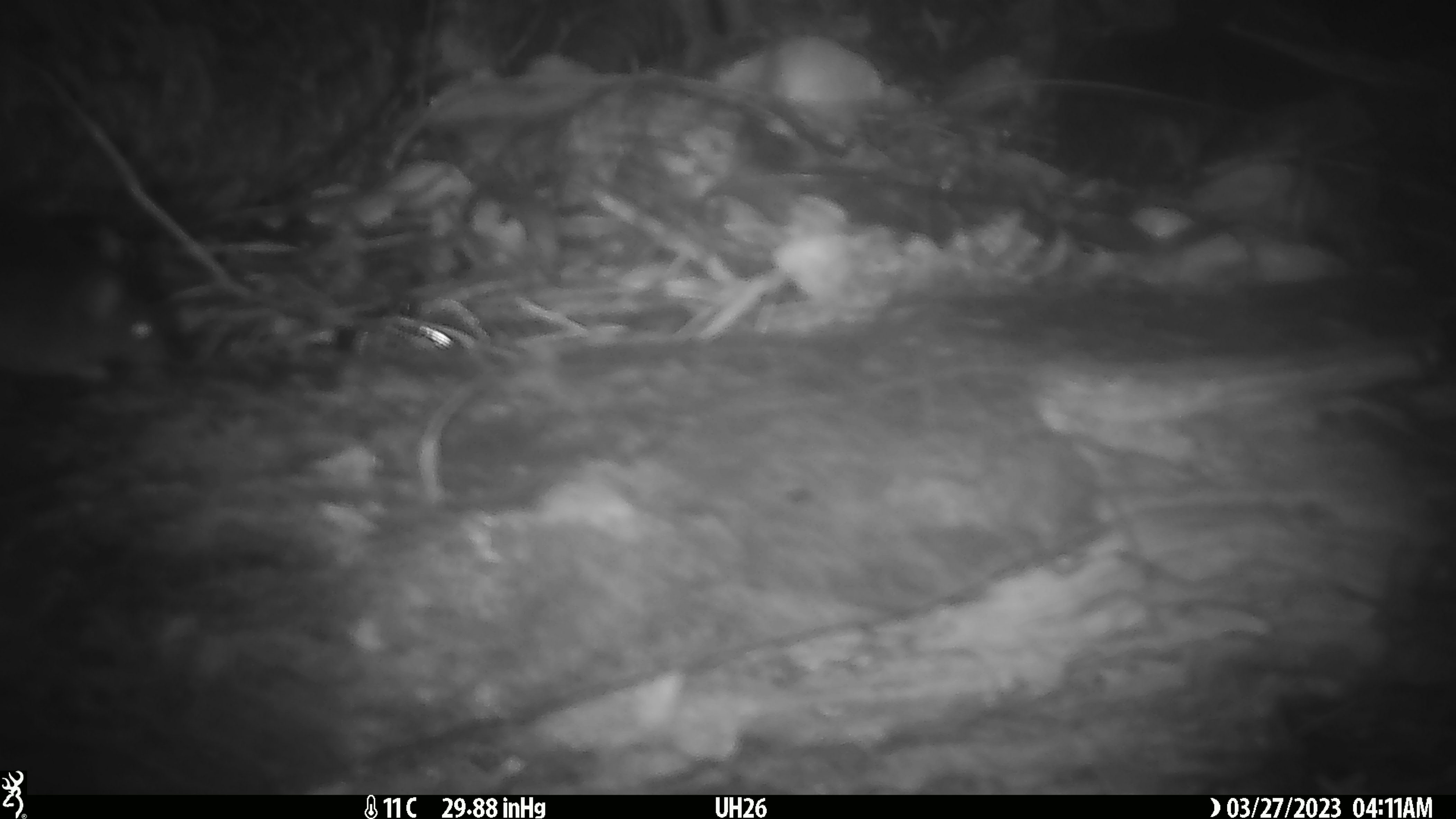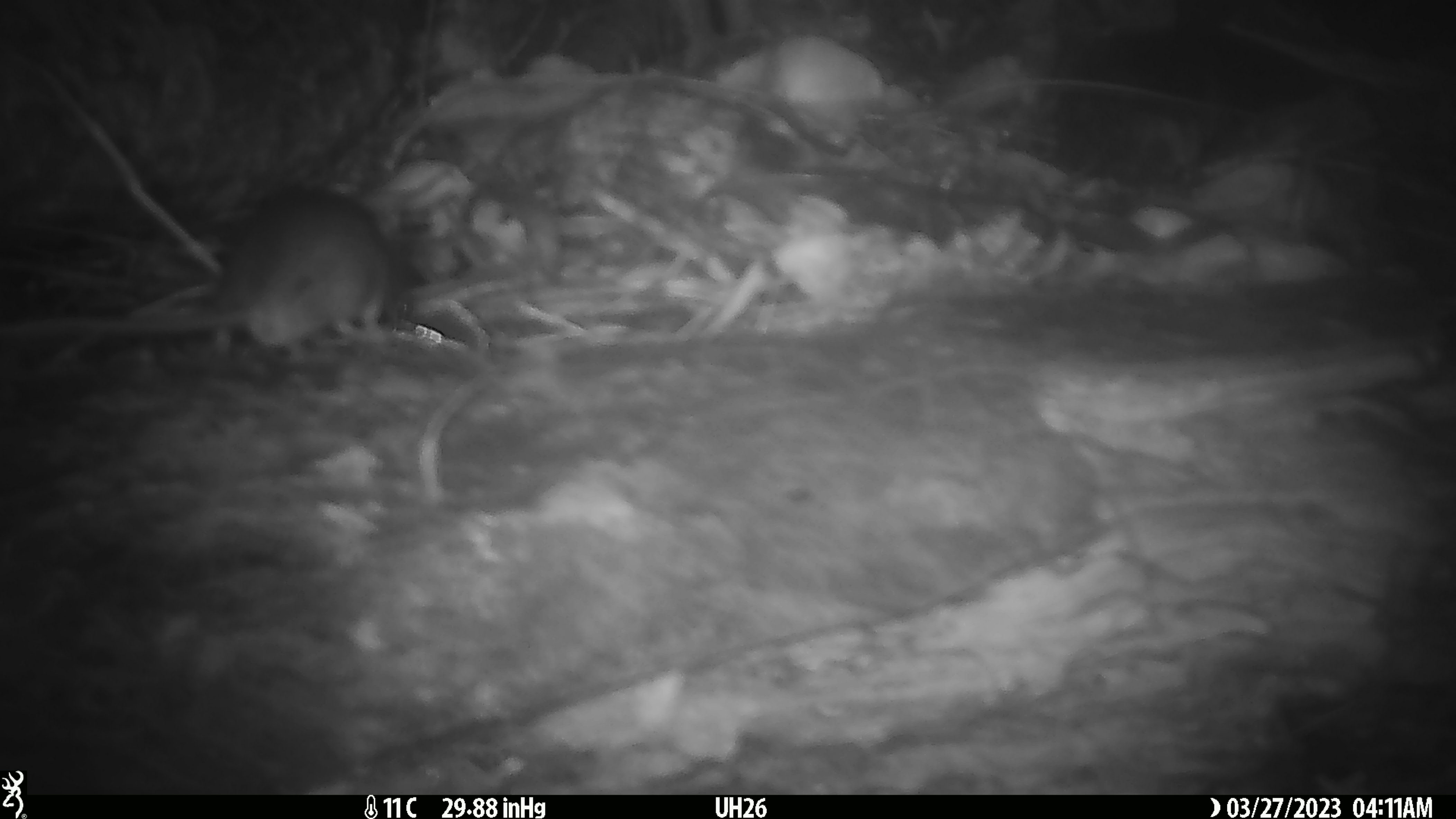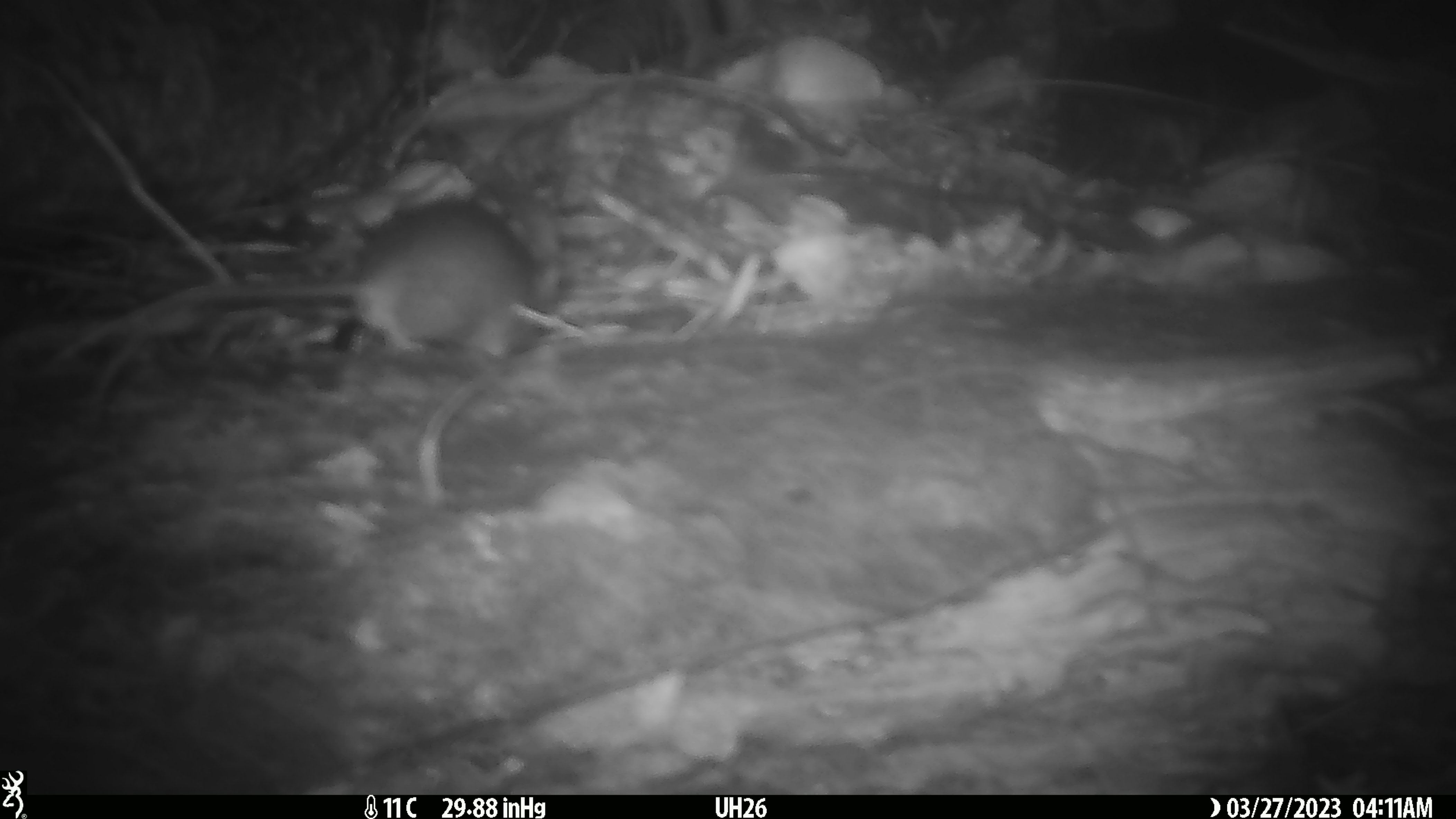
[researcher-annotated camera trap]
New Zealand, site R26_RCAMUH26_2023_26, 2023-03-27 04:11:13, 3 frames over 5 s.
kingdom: Animalia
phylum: Chordata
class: Mammalia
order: Rodentia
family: Muridae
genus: Mus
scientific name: Mus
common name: mouse